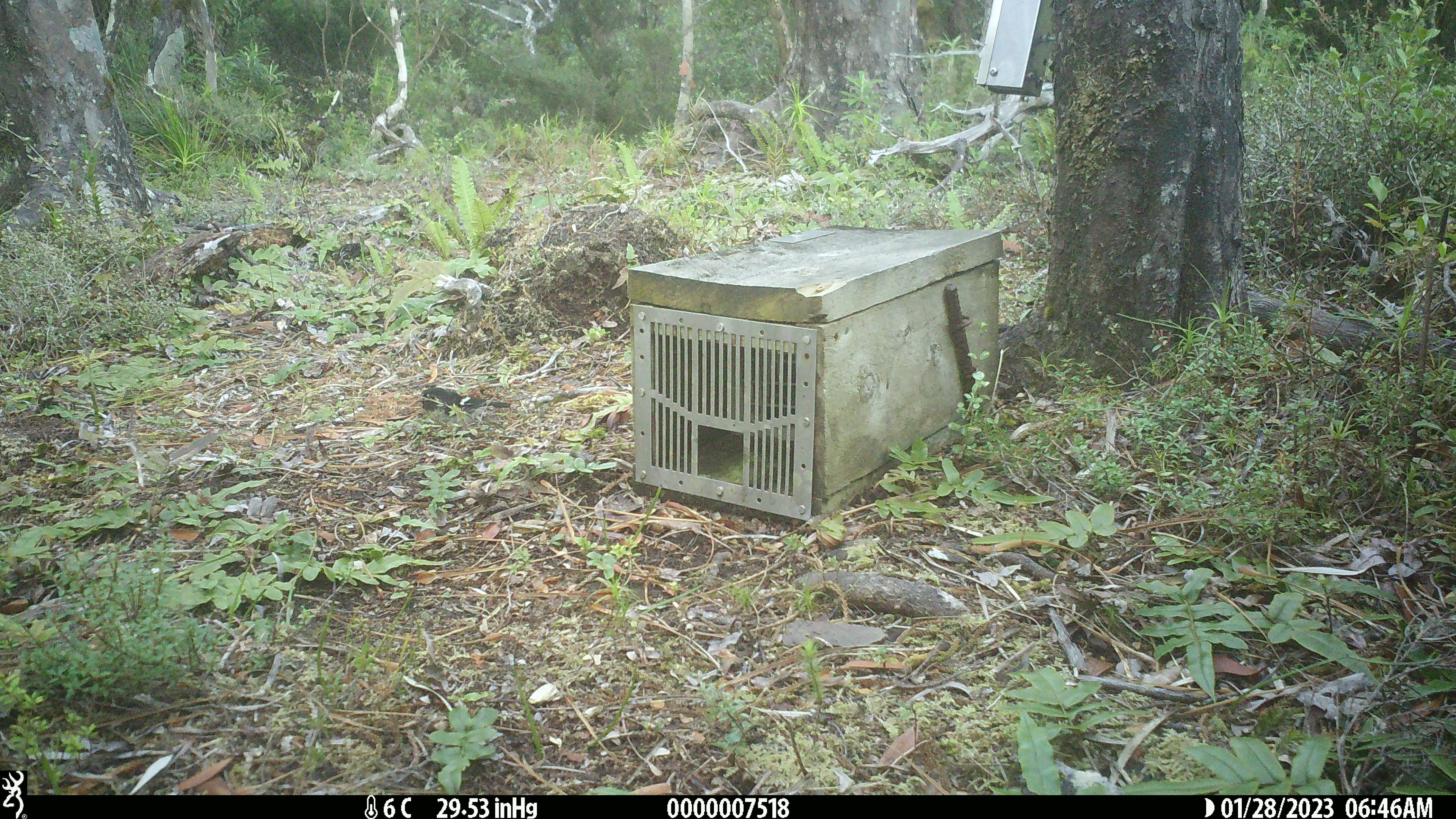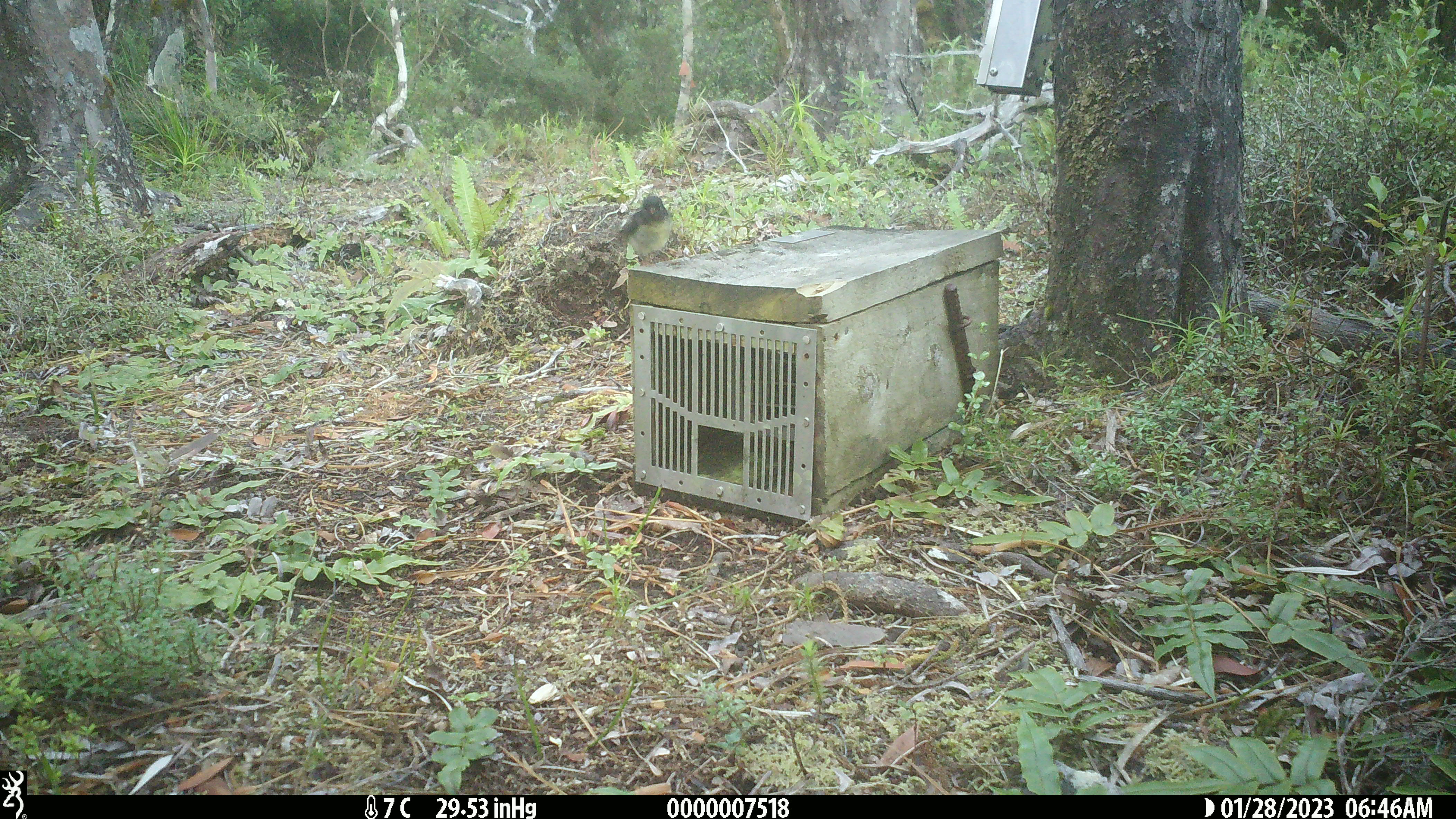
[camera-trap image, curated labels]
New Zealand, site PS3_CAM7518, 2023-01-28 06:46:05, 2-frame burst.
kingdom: Animalia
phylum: Chordata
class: Aves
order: Passeriformes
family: Petroicidae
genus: Petroica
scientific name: Petroica macrocephala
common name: tomtit